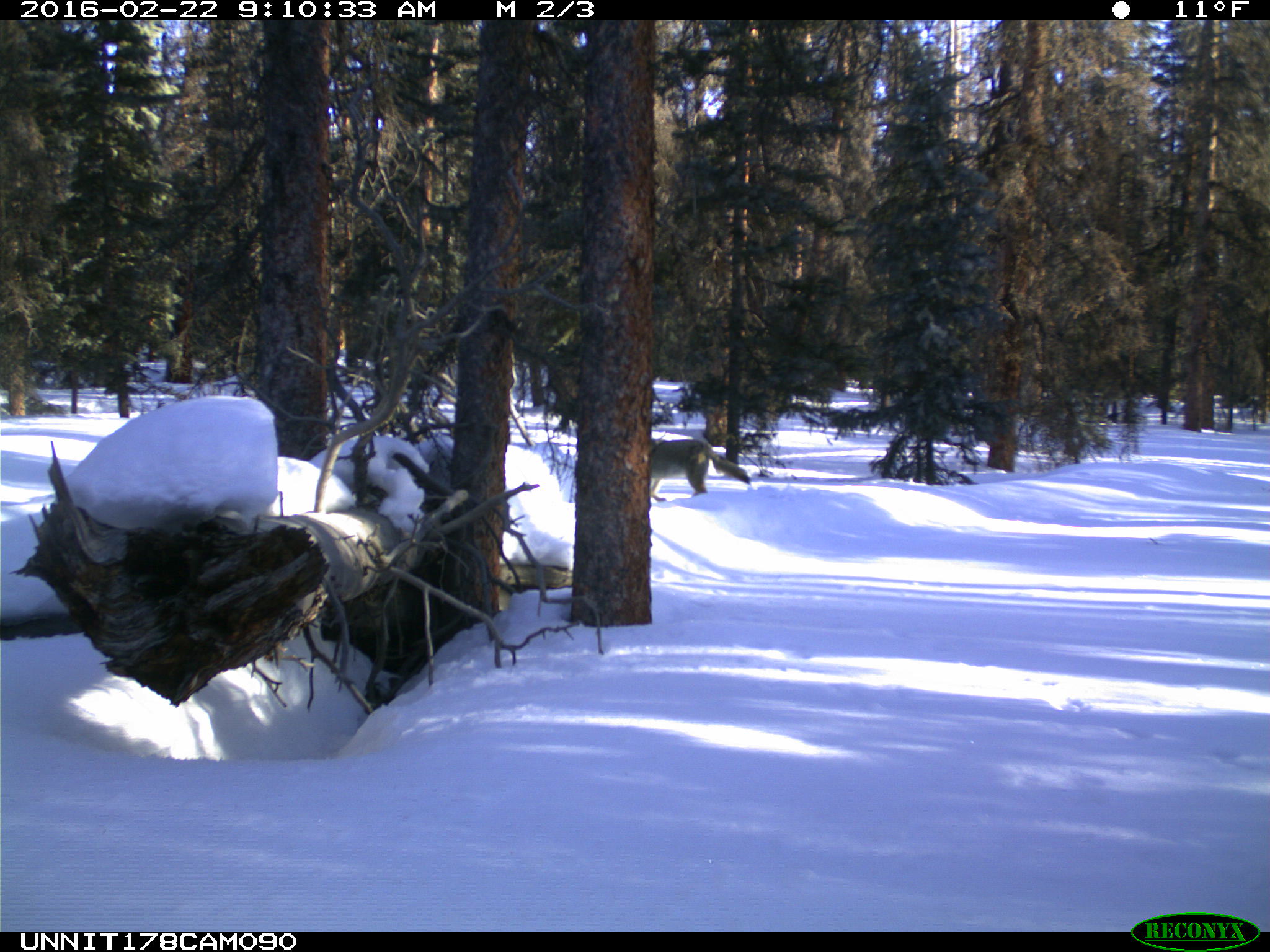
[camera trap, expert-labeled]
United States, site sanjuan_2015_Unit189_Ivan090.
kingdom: Animalia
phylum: Chordata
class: Mammalia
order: Carnivora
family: Canidae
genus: Canis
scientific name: Canis latrans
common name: coyote